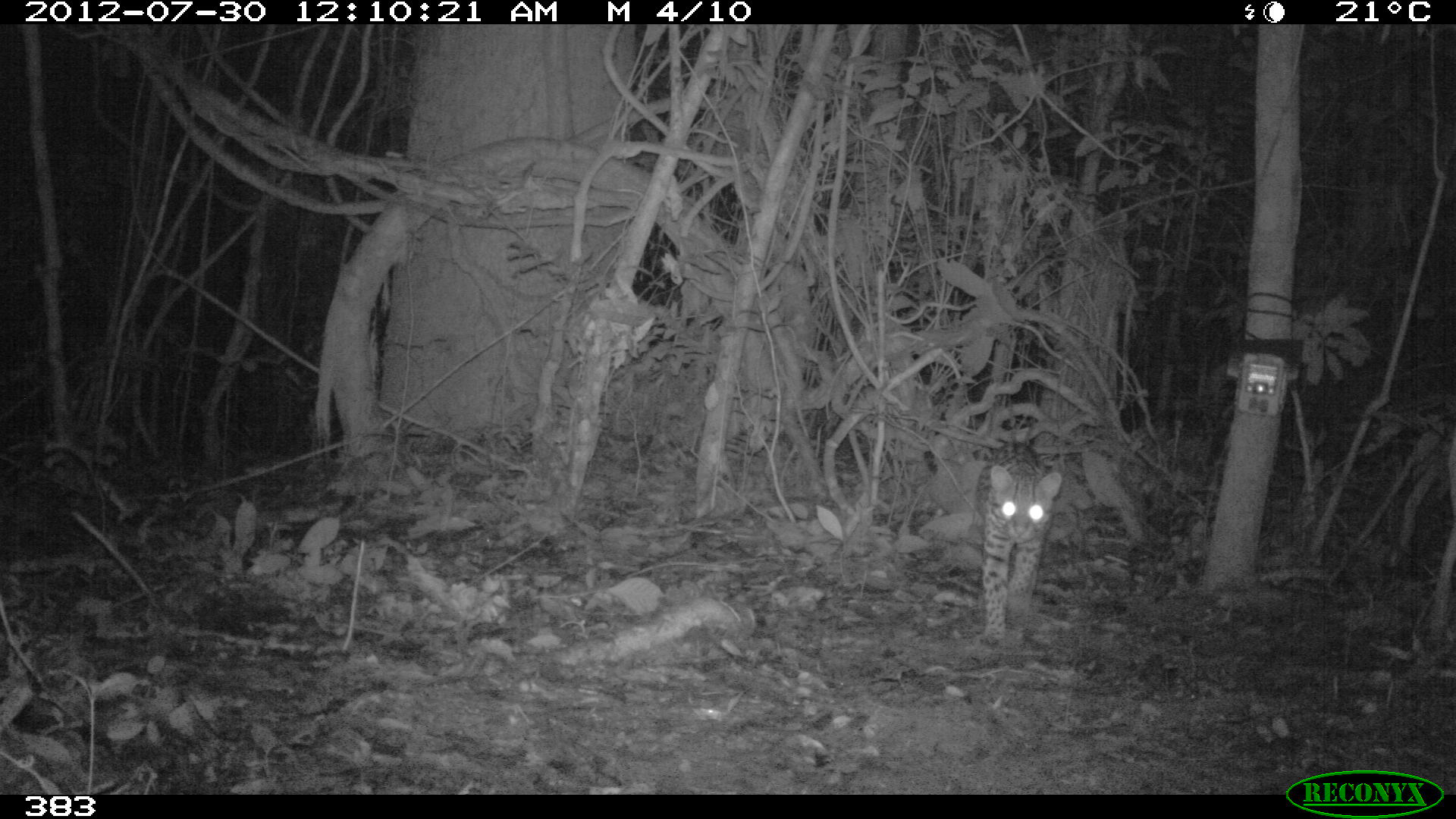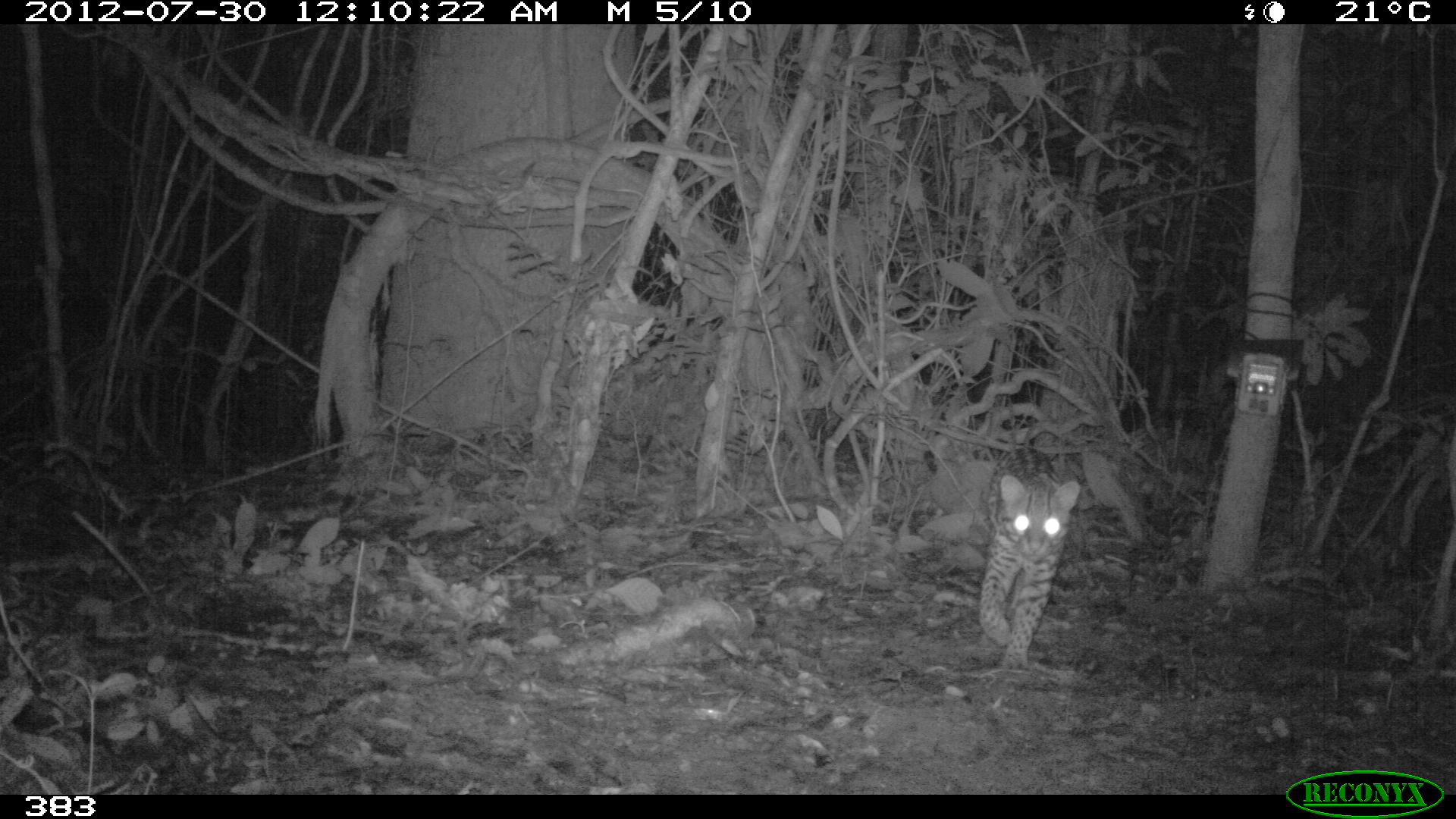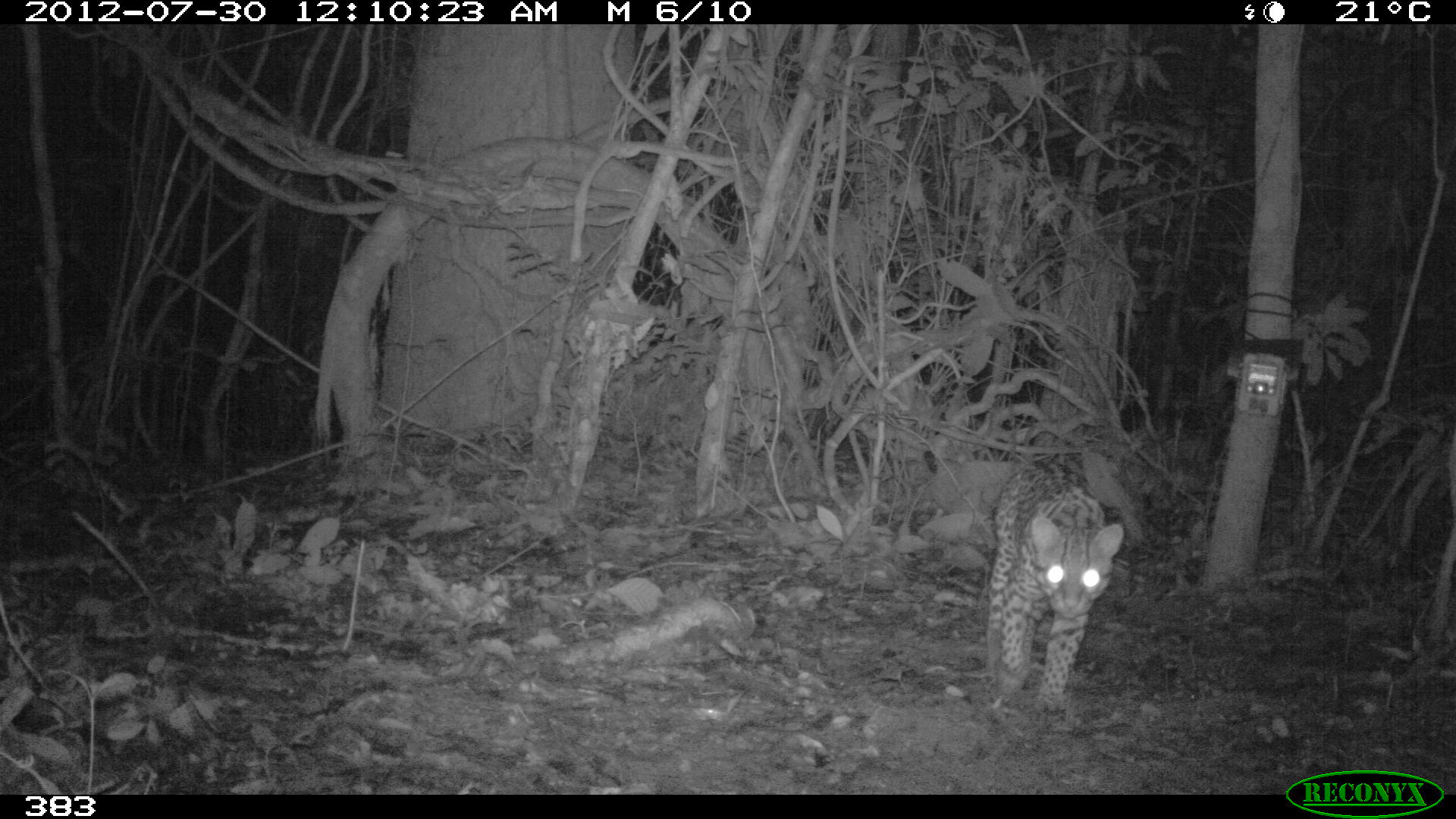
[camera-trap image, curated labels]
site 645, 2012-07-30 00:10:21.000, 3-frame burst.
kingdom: Animalia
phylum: Chordata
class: Mammalia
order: Carnivora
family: Felidae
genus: Leopardus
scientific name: Leopardus pardalis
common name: ocelot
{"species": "Leopardus pardalis (ocelot)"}